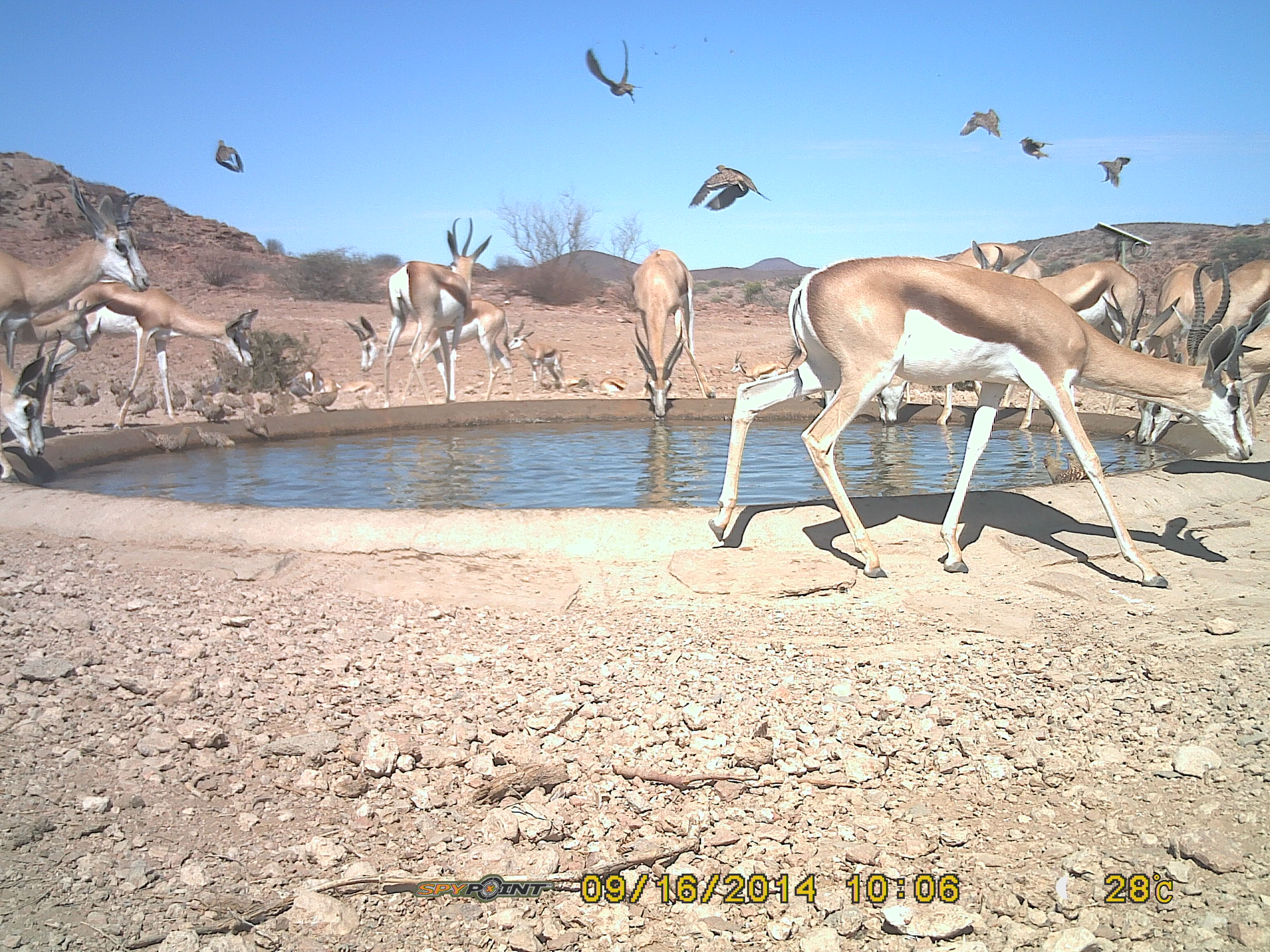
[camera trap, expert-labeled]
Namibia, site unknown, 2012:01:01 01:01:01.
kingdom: Animalia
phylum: Chordata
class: Mammalia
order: Artiodactyla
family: Bovidae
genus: Antidorcas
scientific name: Antidorcas marsupialis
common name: springbok